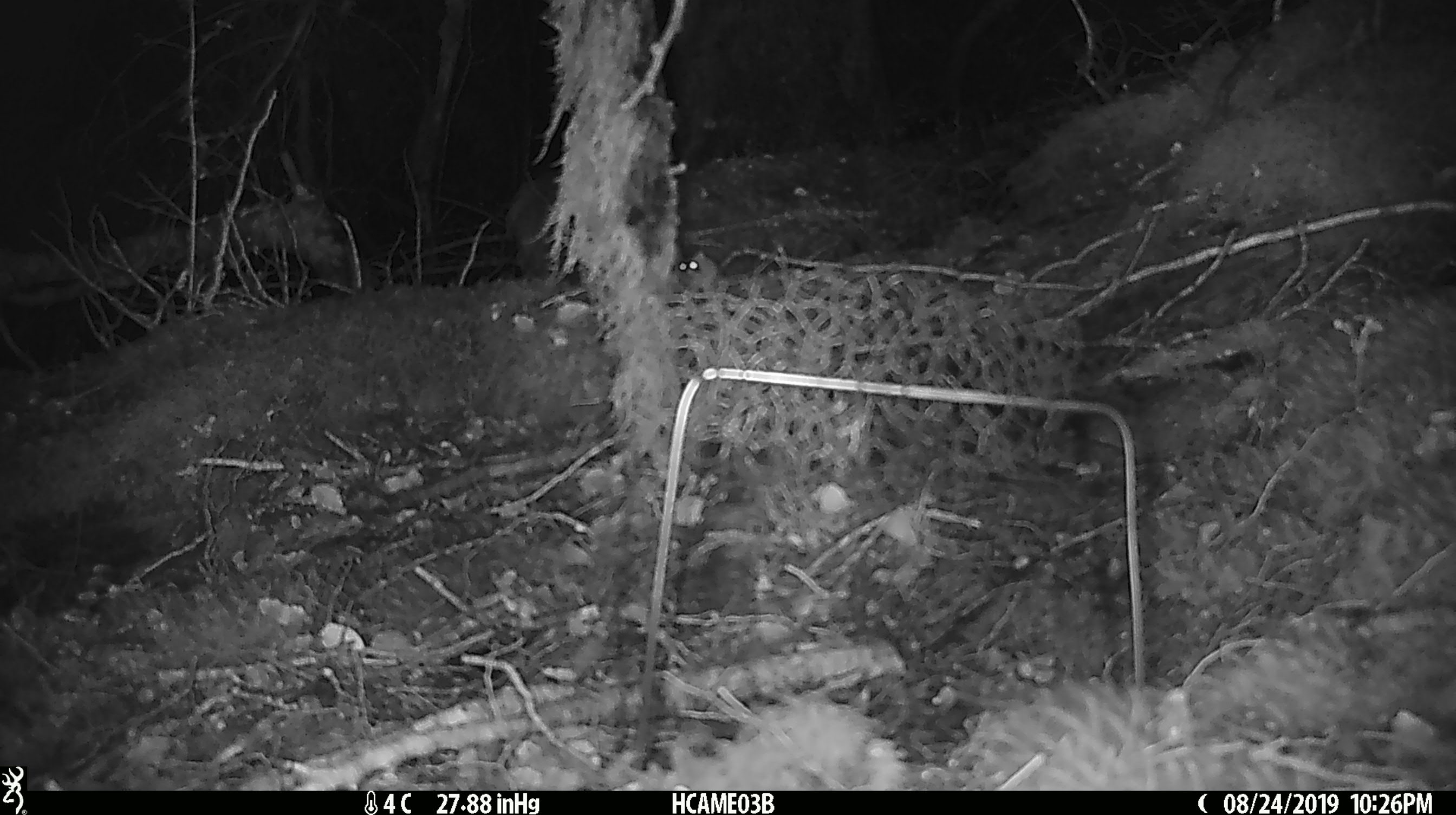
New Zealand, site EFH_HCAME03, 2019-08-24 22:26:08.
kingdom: Animalia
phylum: Chordata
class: Mammalia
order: Rodentia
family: Muridae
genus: Mus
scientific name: Mus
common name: mouse